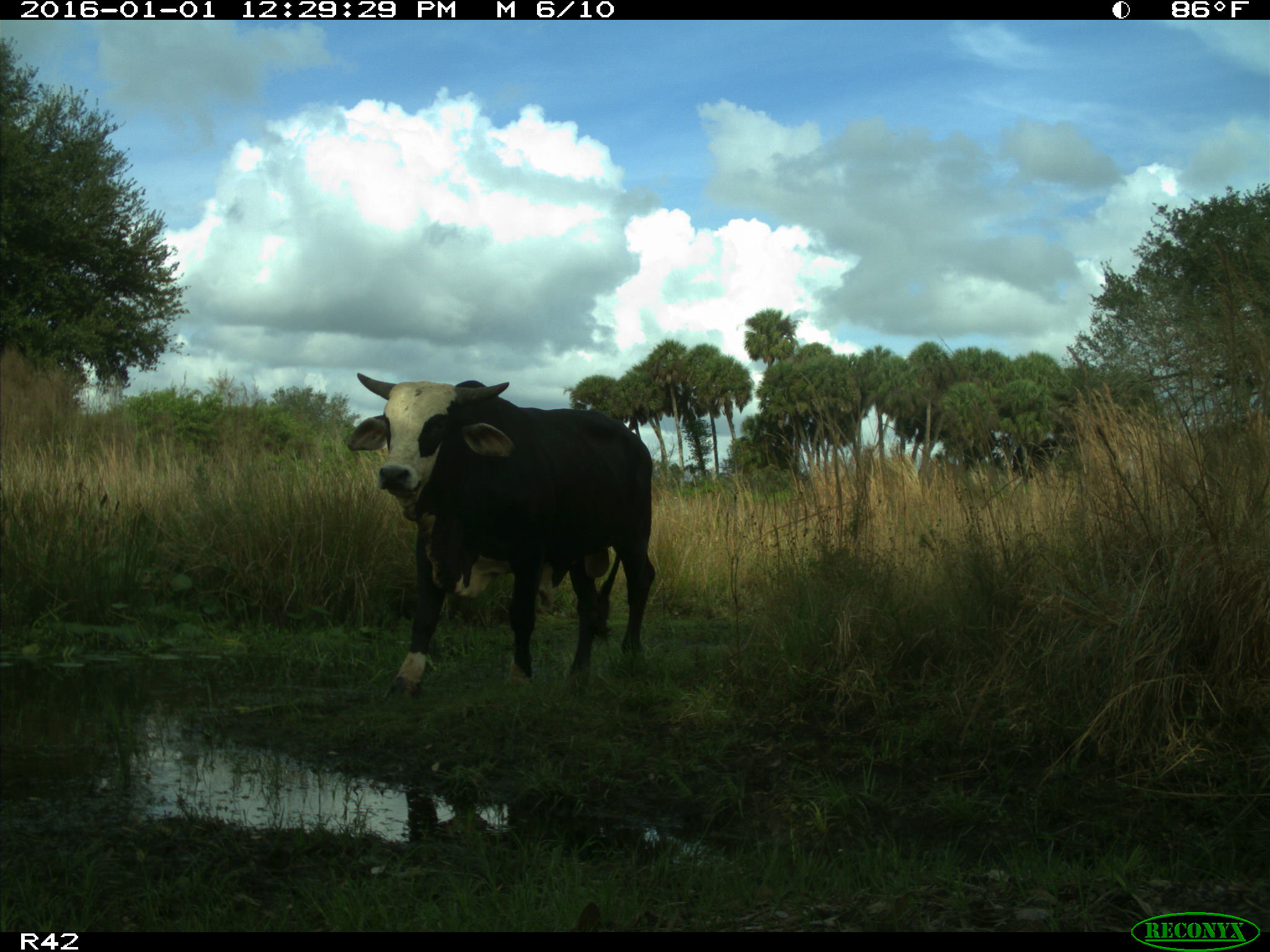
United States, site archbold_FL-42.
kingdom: Animalia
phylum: Chordata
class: Mammalia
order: Artiodactyla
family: Bovidae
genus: Bos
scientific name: Bos taurus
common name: domestic cow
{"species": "Bos taurus (domestic cow)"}